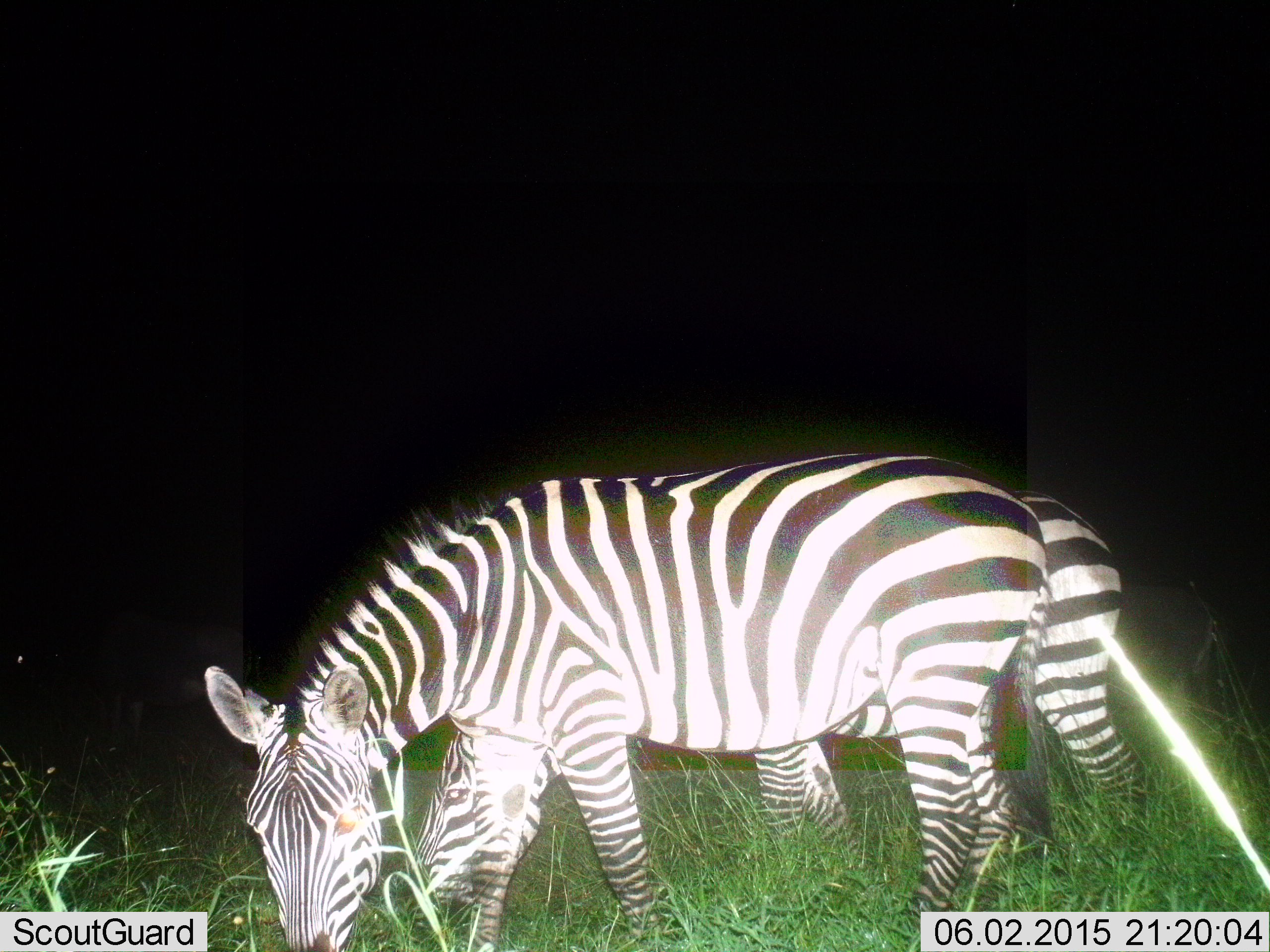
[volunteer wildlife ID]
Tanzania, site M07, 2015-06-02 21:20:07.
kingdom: Animalia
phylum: Chordata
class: Mammalia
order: Perissodactyla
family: Equidae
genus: Equus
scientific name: Equus quagga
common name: plains zebra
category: zebra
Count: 2.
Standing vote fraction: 18%.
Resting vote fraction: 0%.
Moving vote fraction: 0%.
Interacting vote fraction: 0%.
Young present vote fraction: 9%.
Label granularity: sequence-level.